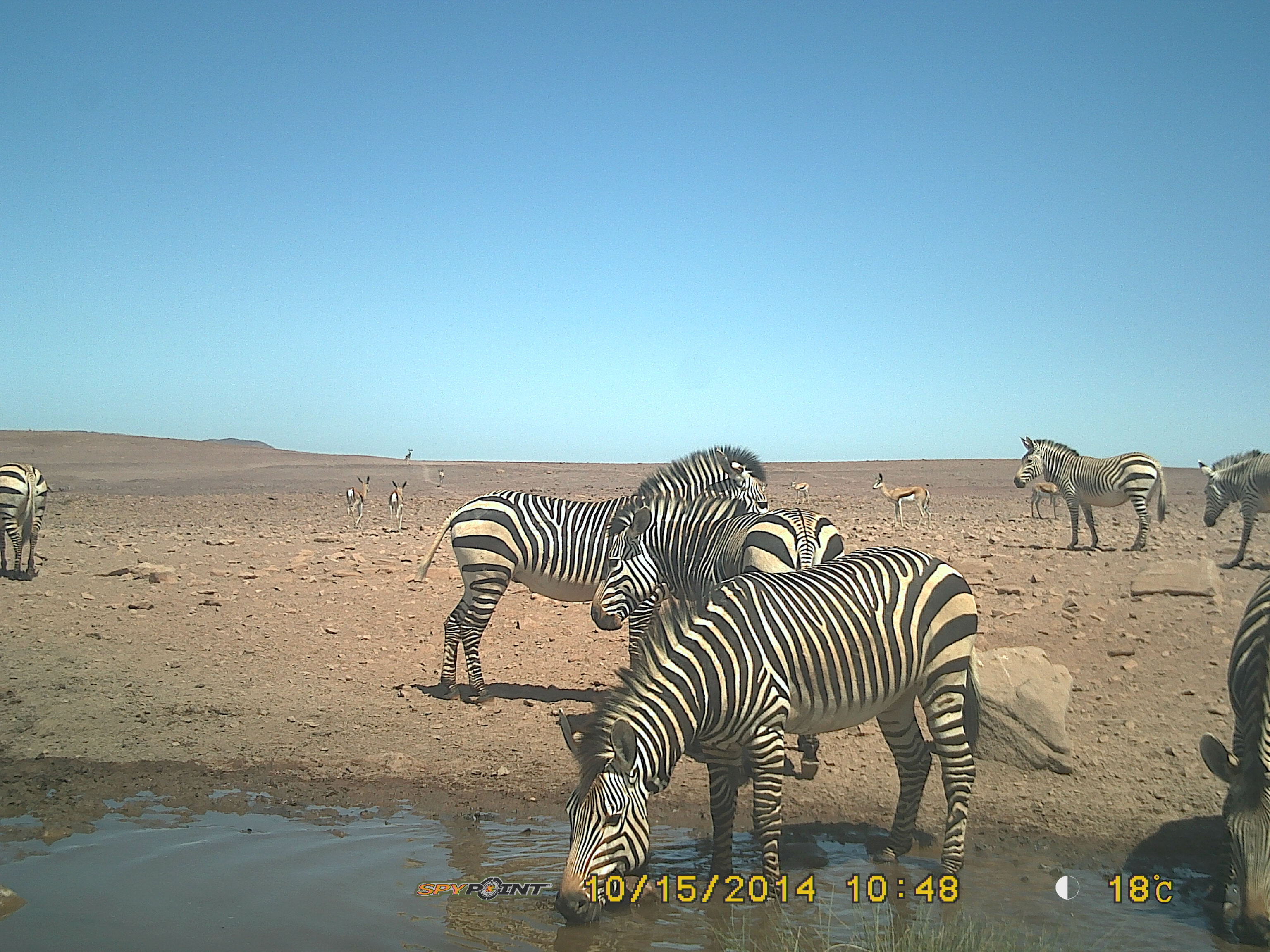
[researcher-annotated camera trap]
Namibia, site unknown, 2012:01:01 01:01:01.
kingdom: Animalia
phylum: Chordata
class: Mammalia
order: Perissodactyla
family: Equidae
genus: Equus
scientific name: Equus zebra hartmannae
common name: hartmann's mountain zebra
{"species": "Equus zebra hartmannae (hartmann's mountain zebra)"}